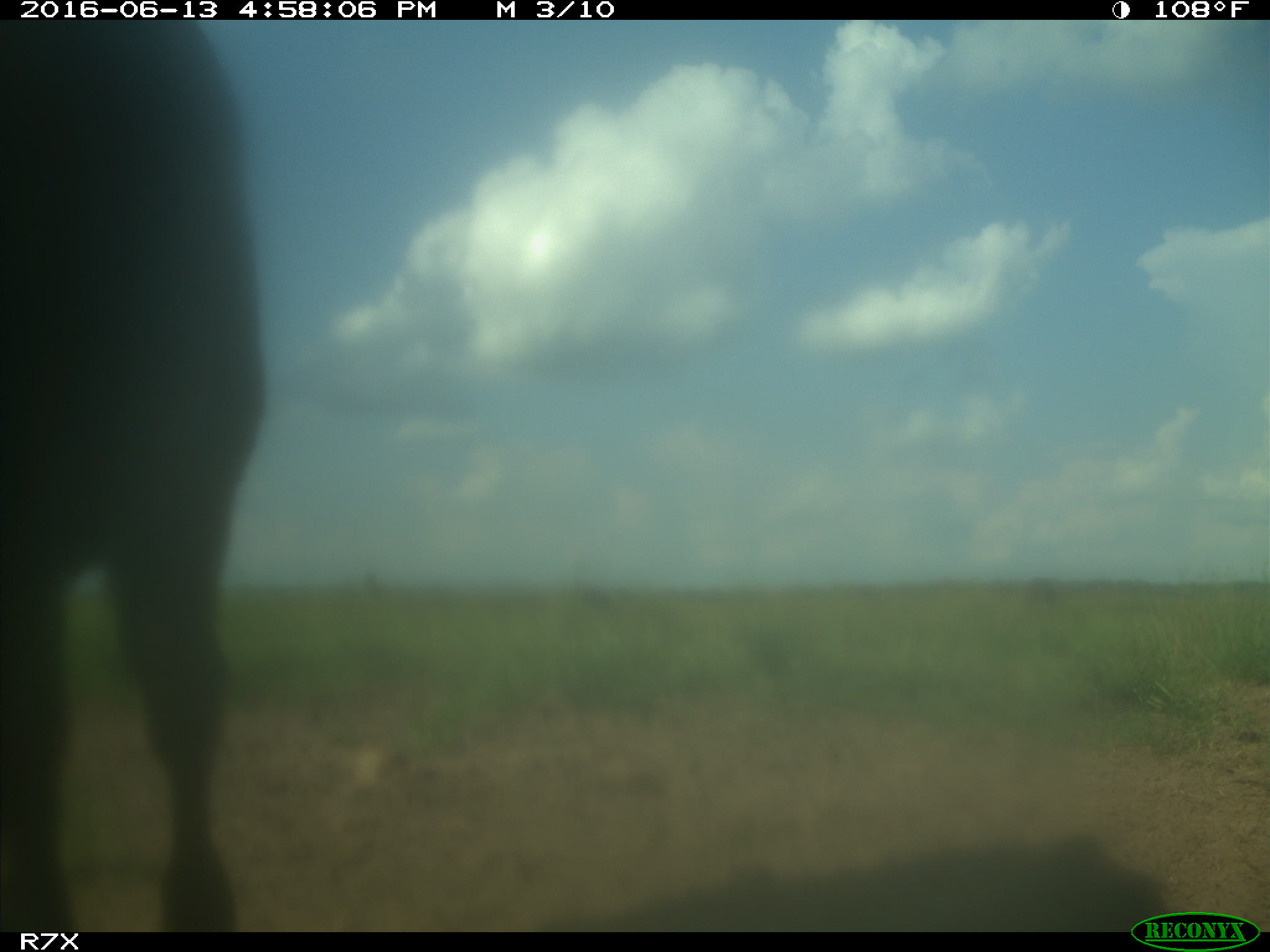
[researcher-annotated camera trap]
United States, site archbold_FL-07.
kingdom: Animalia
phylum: Chordata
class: Mammalia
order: Artiodactyla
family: Bovidae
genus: Bos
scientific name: Bos taurus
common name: domestic cow